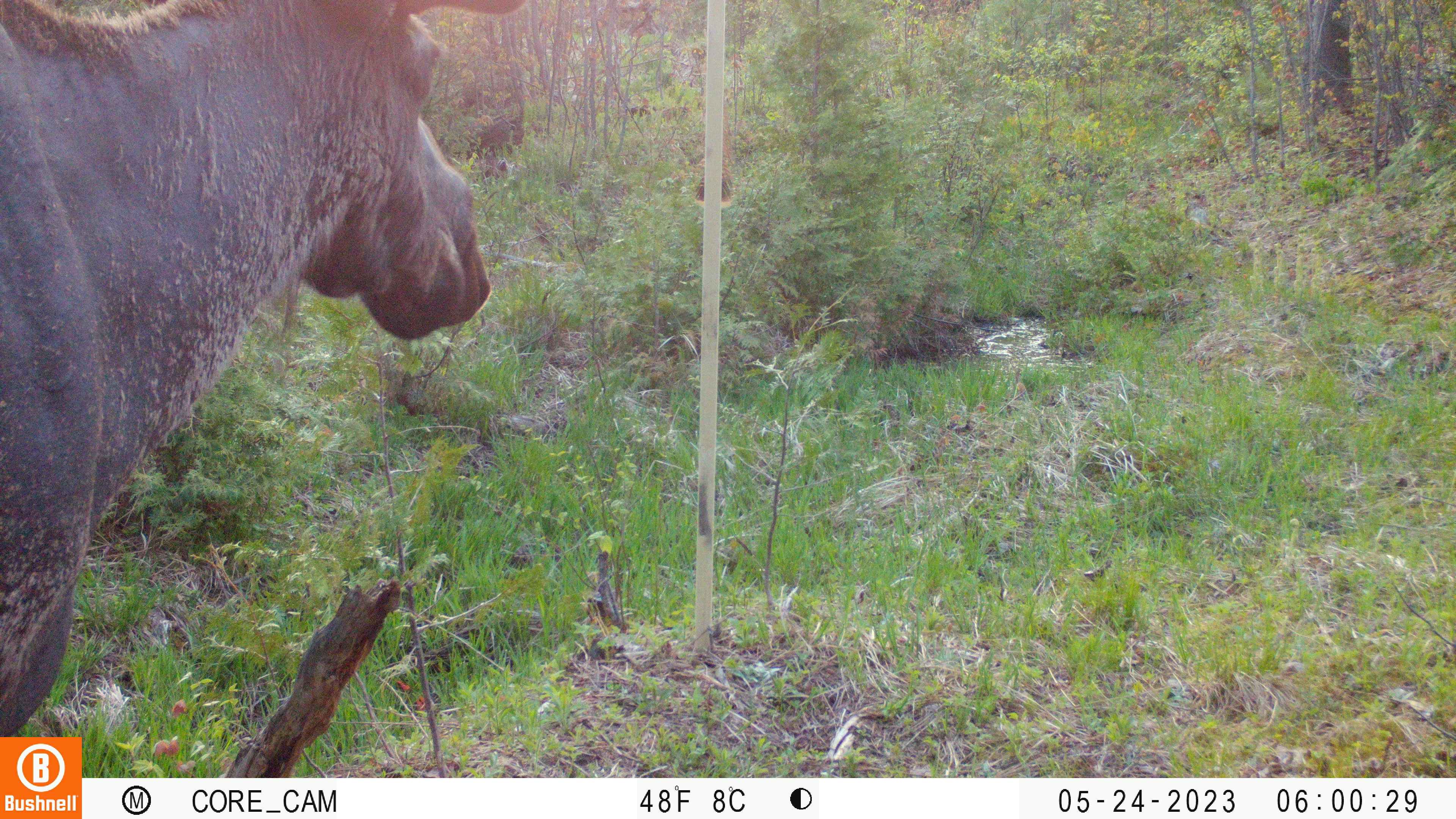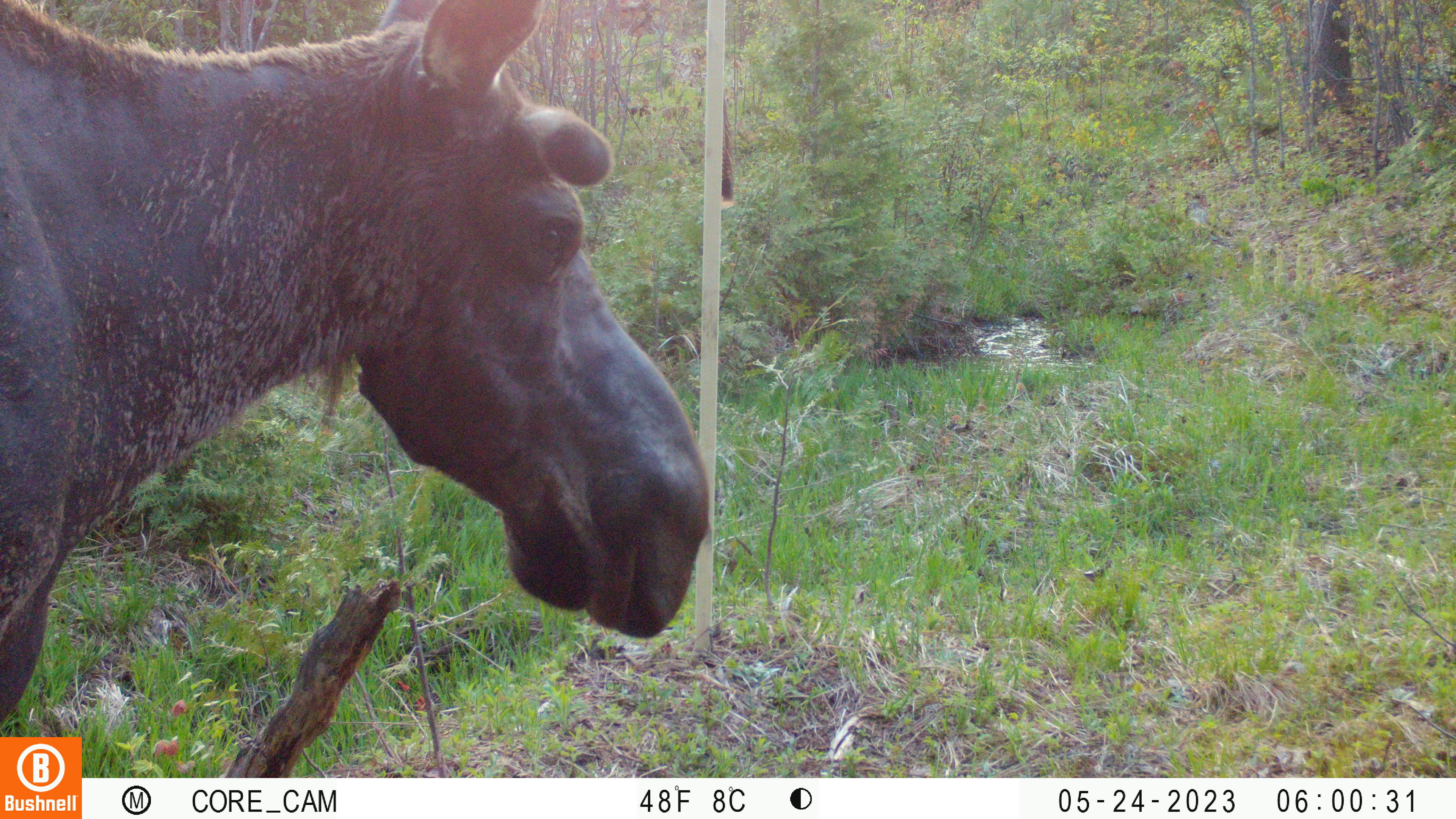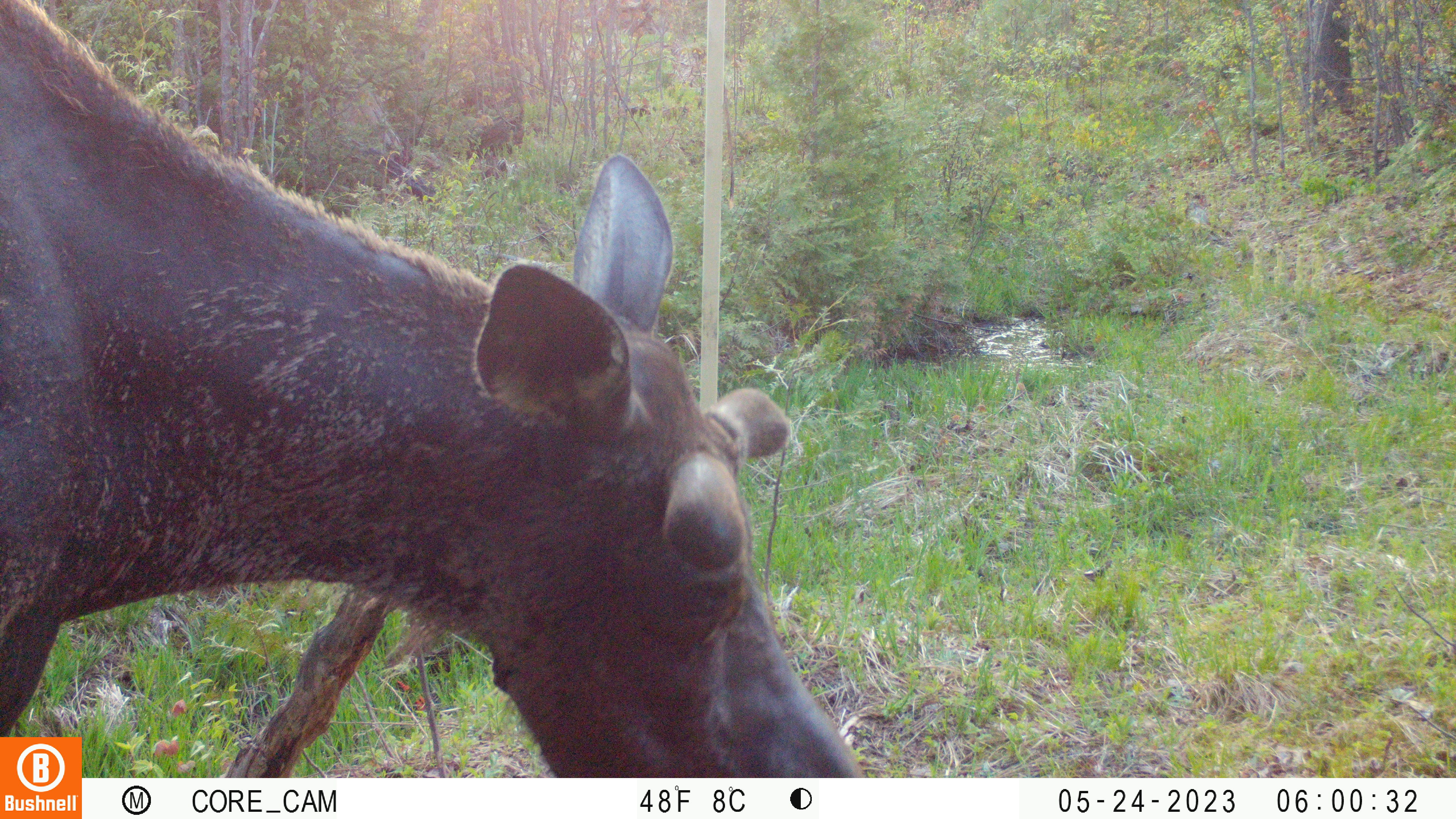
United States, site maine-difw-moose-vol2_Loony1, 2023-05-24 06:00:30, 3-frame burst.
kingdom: Animalia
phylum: Chordata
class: Mammalia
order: Artiodactyla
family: Cervidae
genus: Alces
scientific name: Alces alces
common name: moose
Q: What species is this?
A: Moose (Alces alces).